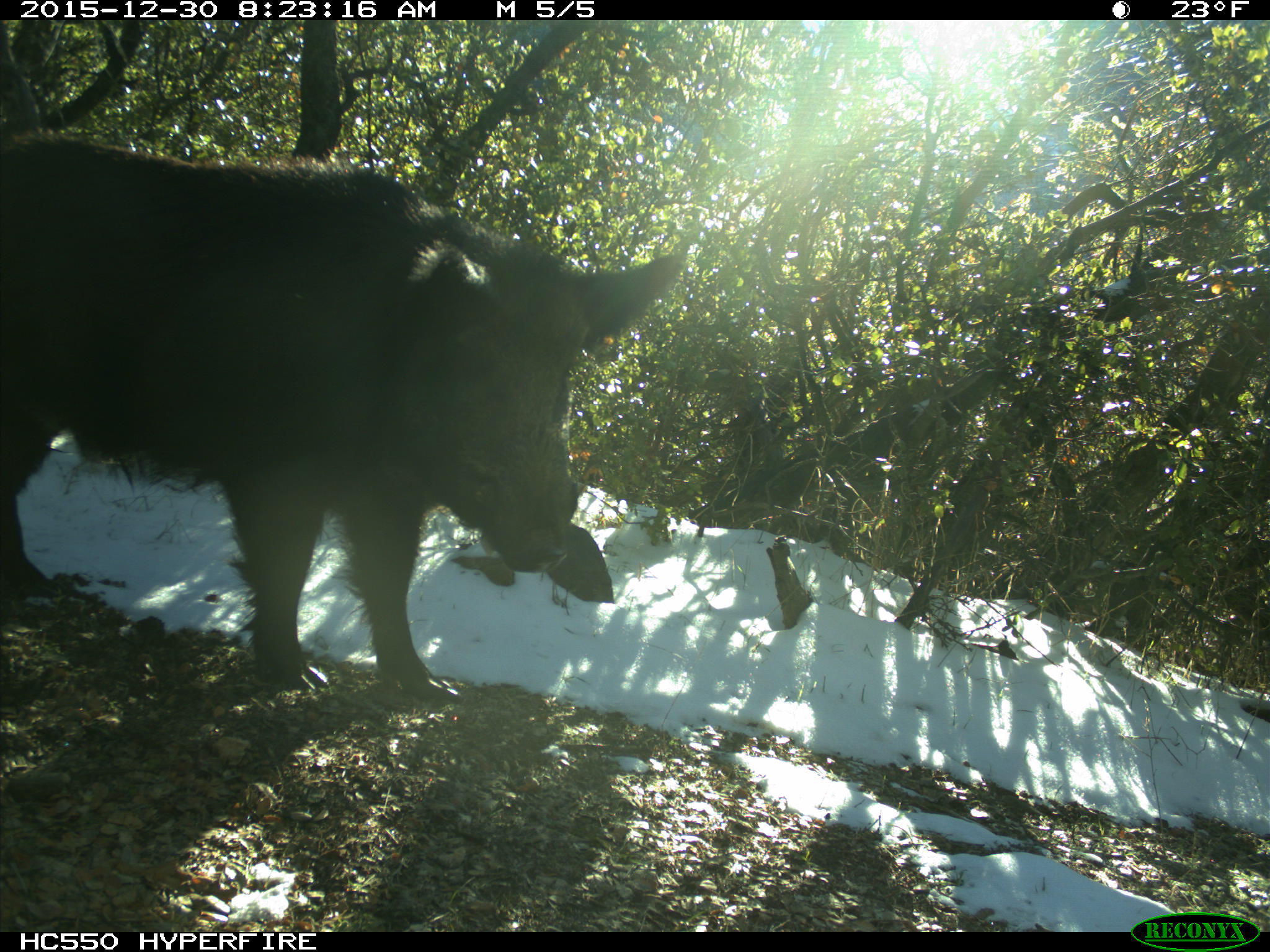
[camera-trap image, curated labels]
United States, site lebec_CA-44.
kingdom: Animalia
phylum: Chordata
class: Mammalia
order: Artiodactyla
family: Suidae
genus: Sus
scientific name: Sus scrofa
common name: wild boar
Sus scrofa (wild boar).